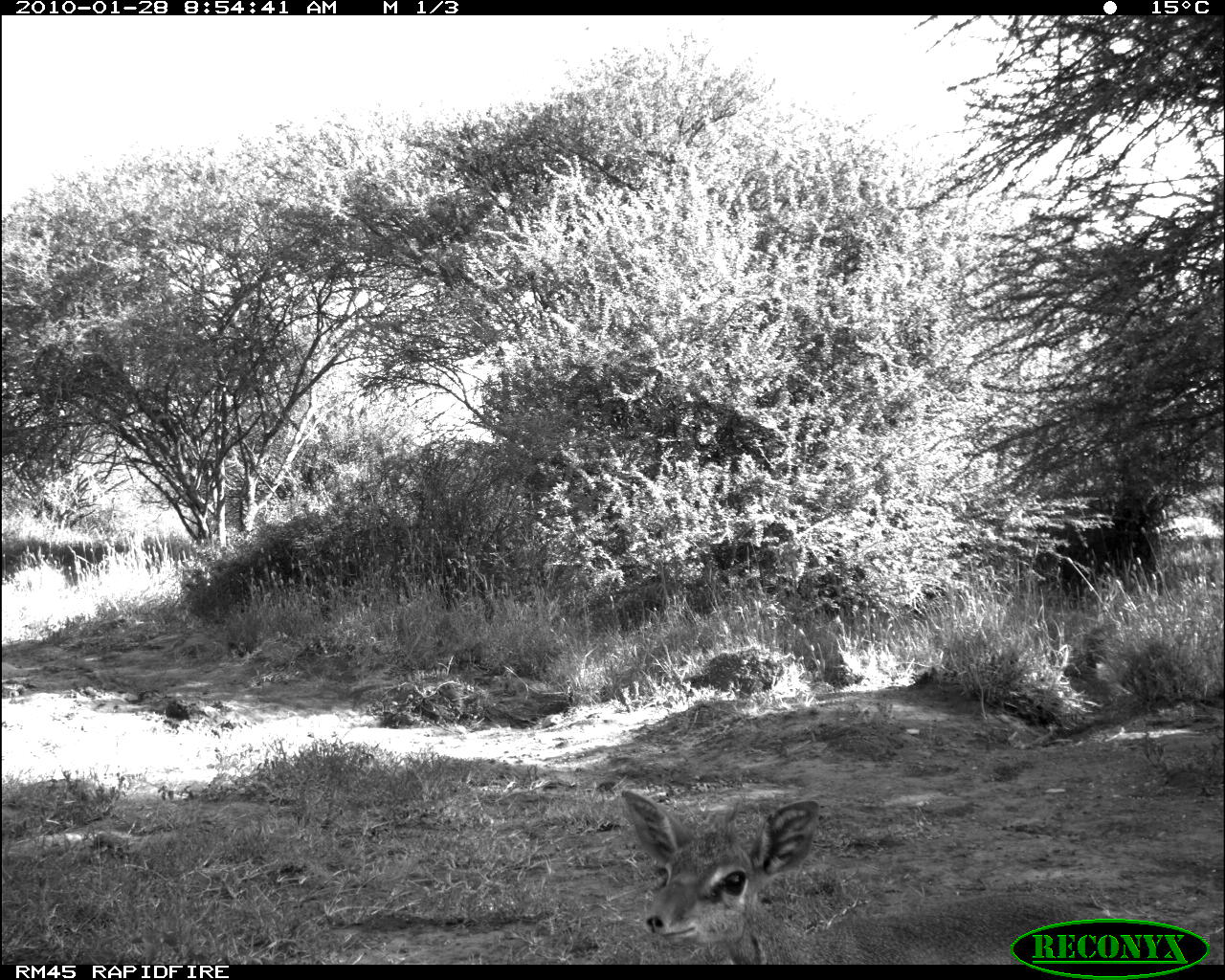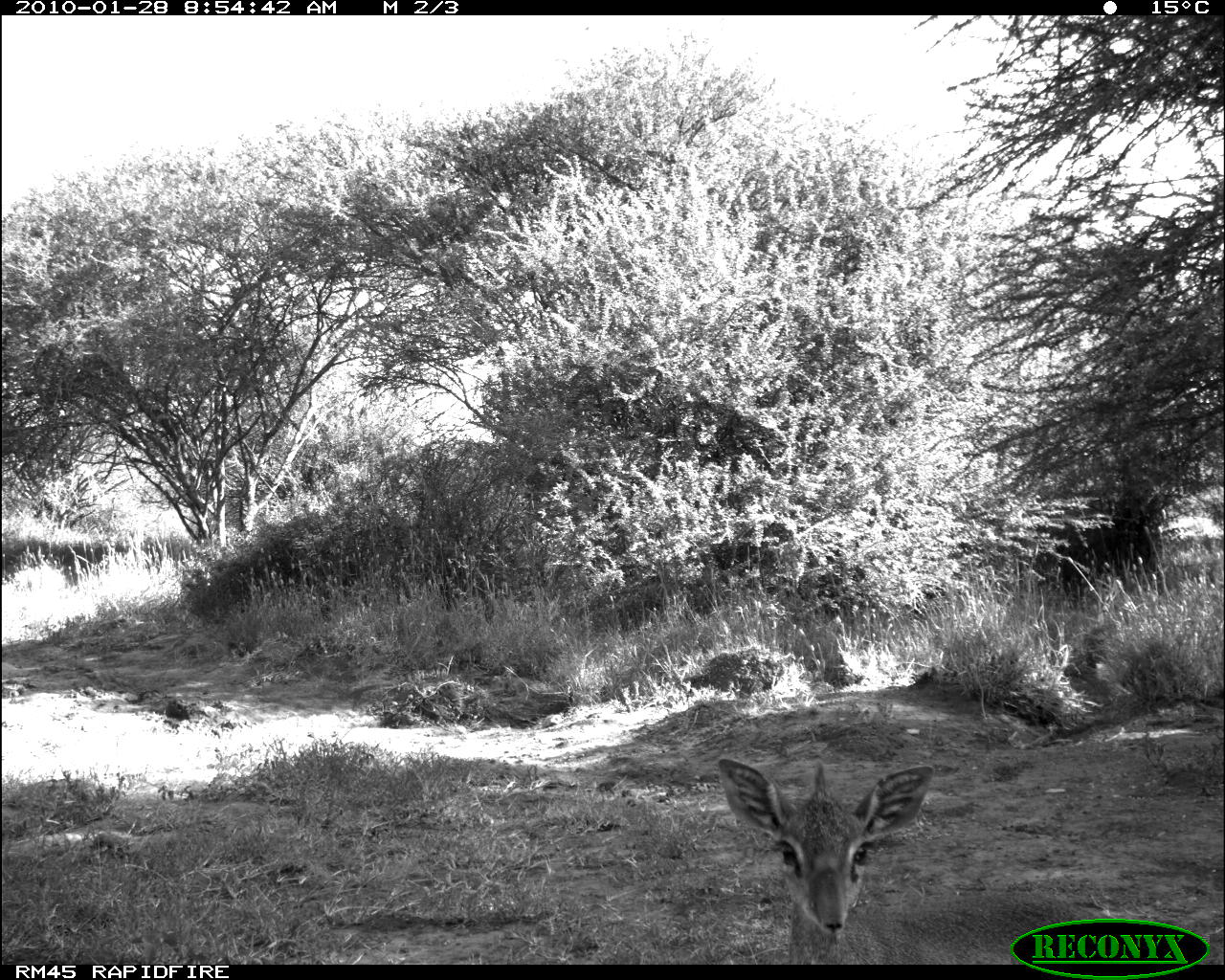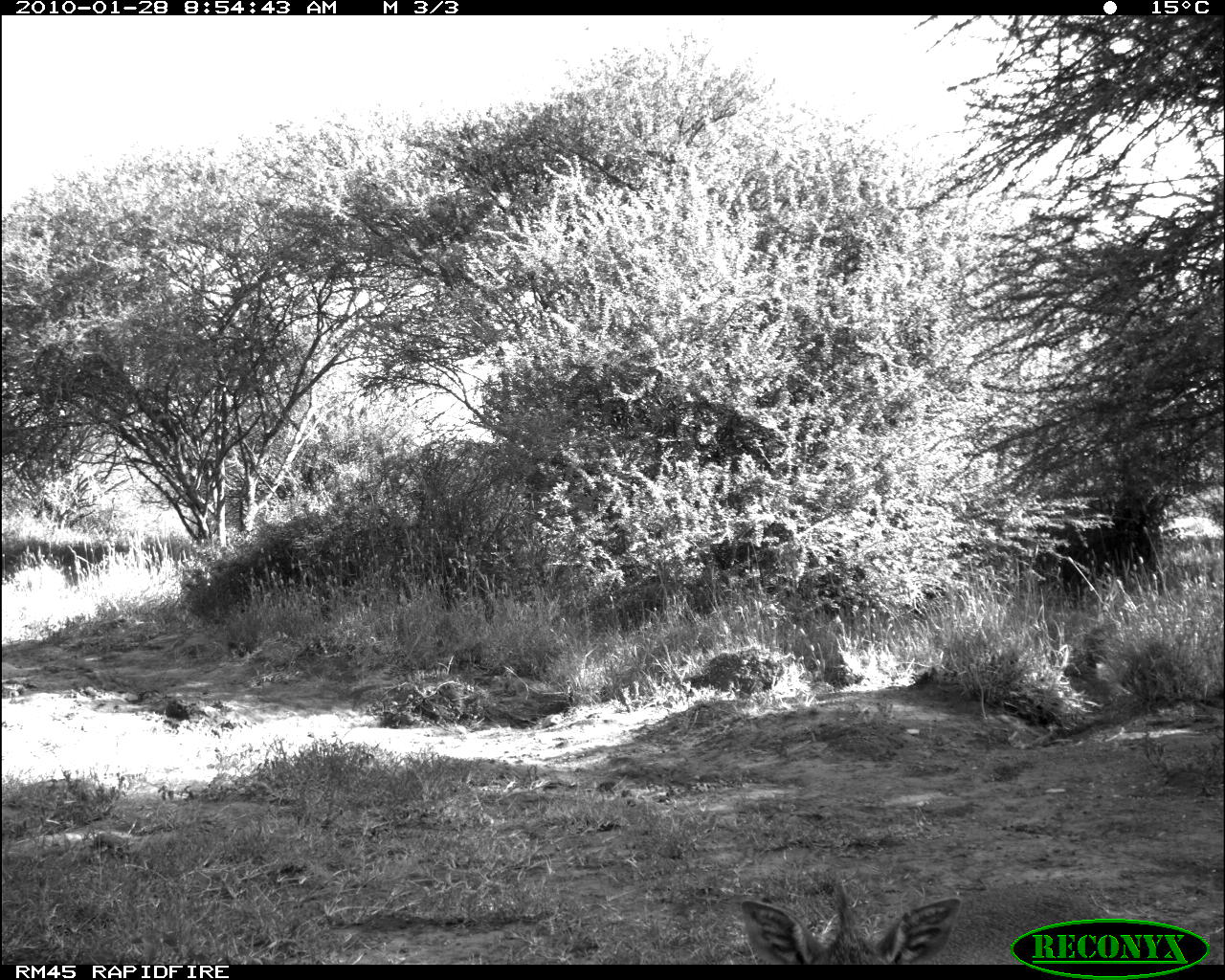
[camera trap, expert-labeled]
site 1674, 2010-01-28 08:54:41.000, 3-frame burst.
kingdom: Animalia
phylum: Chordata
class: Mammalia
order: Artiodactyla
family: Bovidae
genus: Madoqua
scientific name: Madoqua guentheri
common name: günther's dik-dik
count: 1